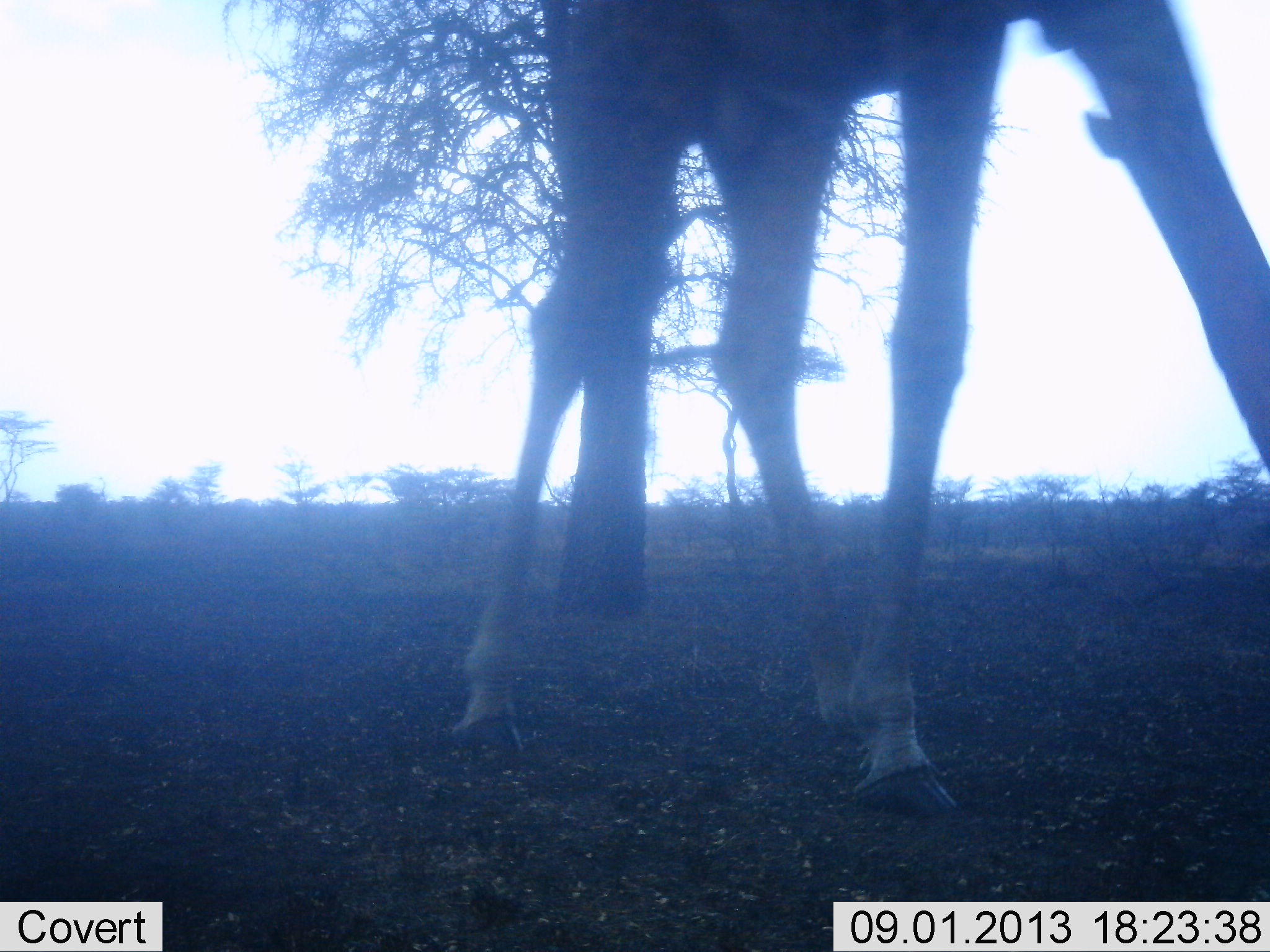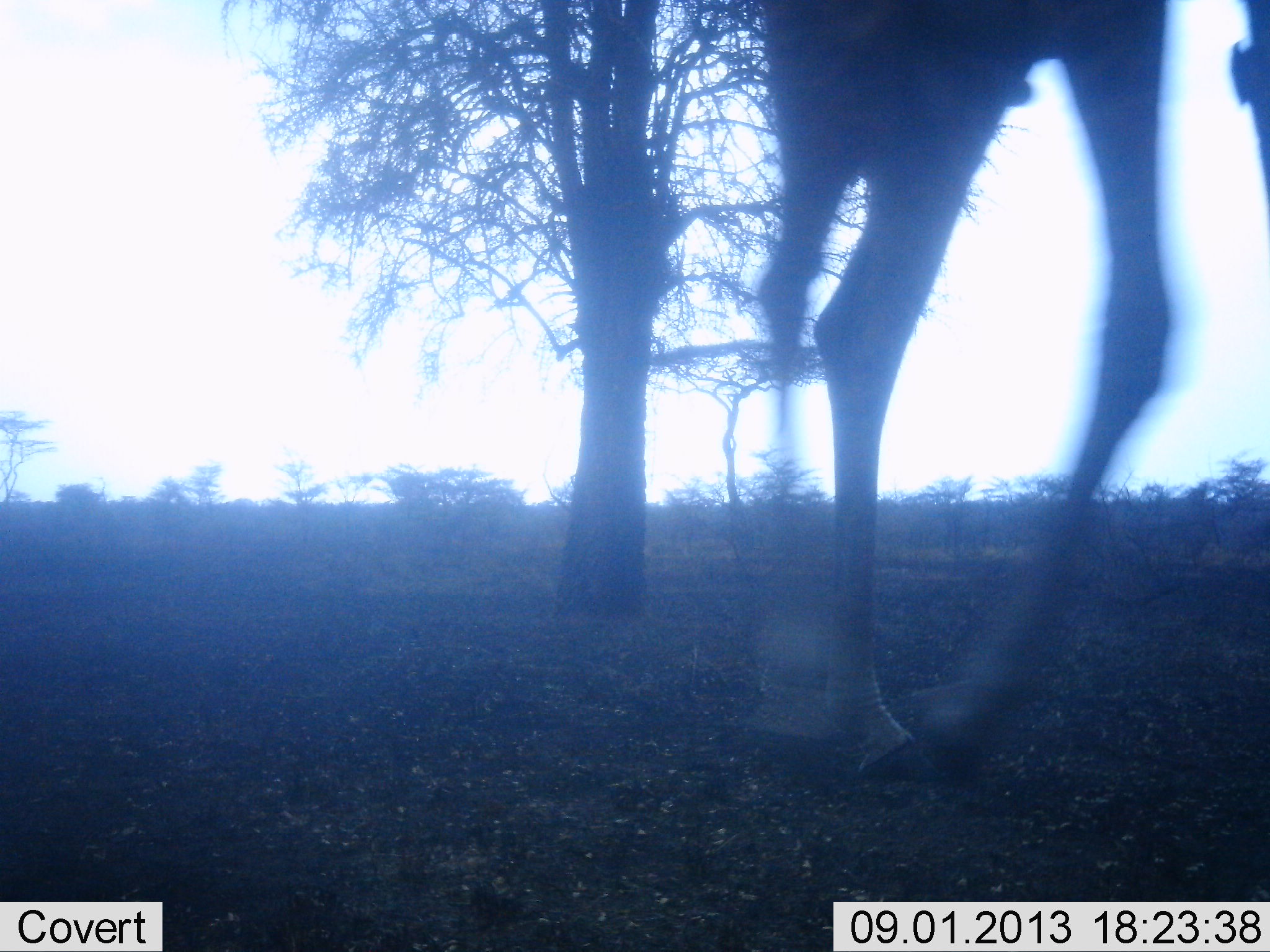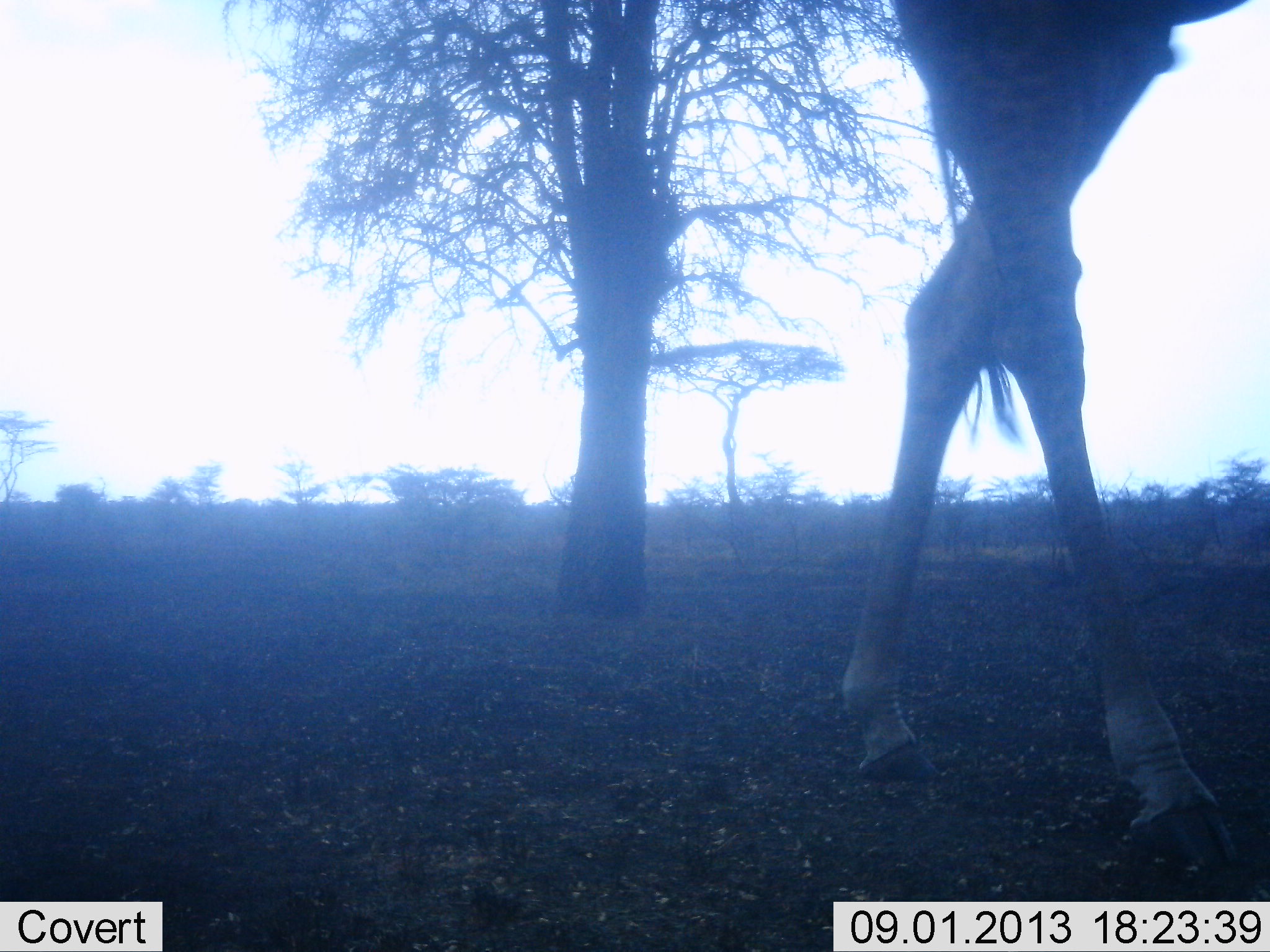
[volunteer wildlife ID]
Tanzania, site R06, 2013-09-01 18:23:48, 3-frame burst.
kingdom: Animalia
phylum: Chordata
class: Mammalia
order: Artiodactyla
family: Giraffidae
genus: Giraffa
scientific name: Giraffa camelopardalis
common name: giraffe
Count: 1.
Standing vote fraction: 13%.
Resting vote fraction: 0%.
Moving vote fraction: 87%.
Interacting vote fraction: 0%.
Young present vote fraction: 0%.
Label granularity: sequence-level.